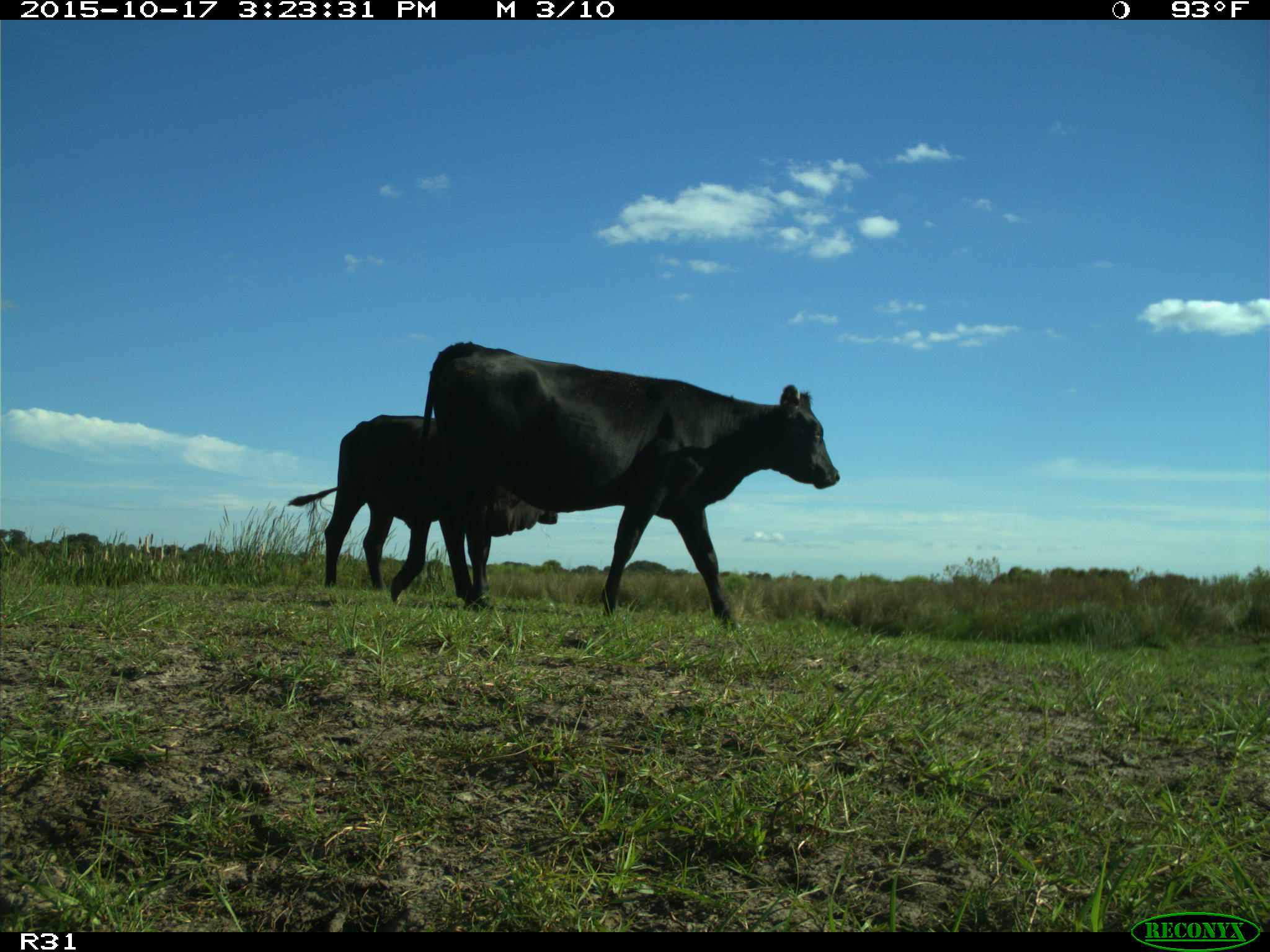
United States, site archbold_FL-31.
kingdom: Animalia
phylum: Chordata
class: Mammalia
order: Artiodactyla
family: Bovidae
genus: Bos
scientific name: Bos taurus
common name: domestic cow